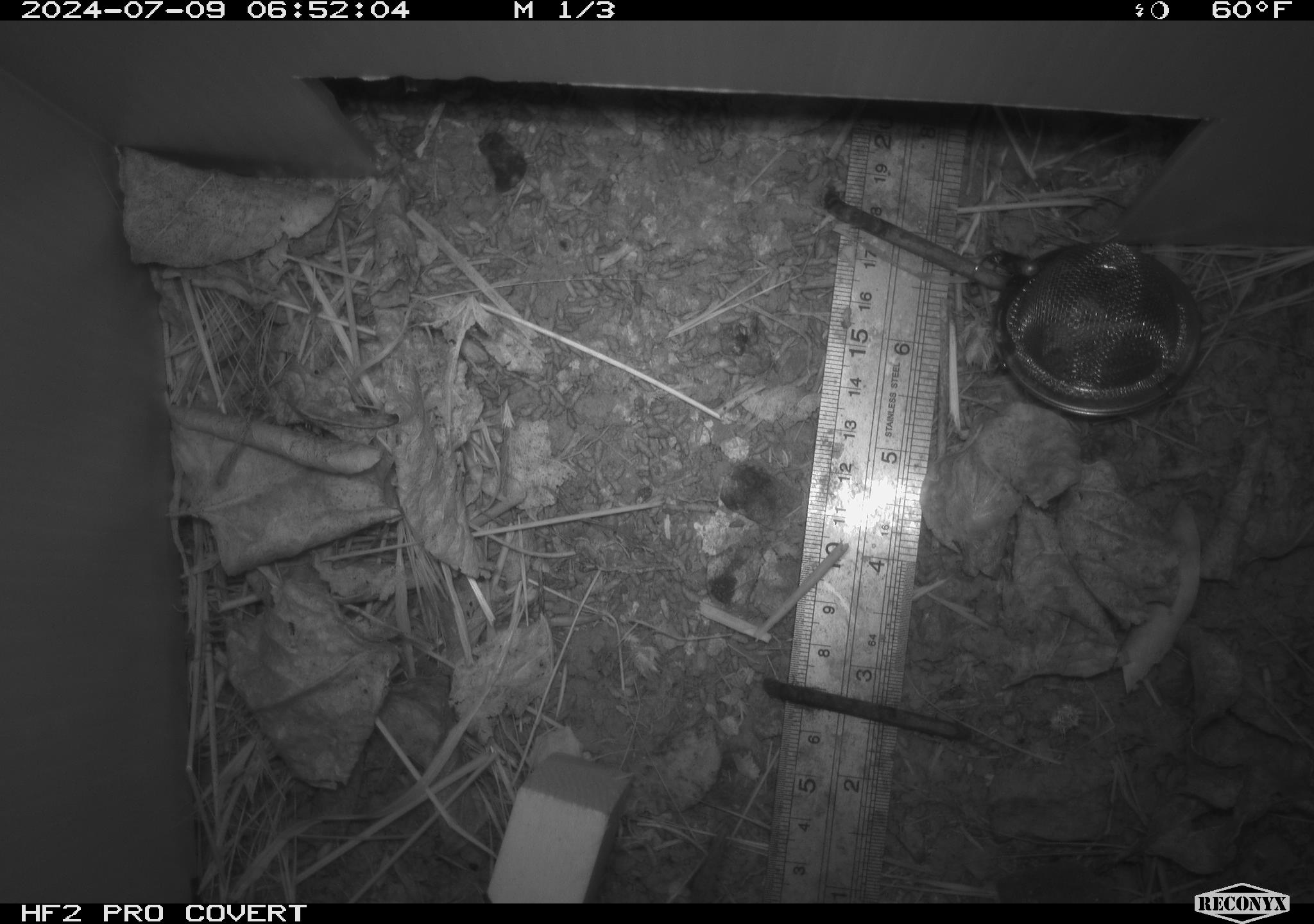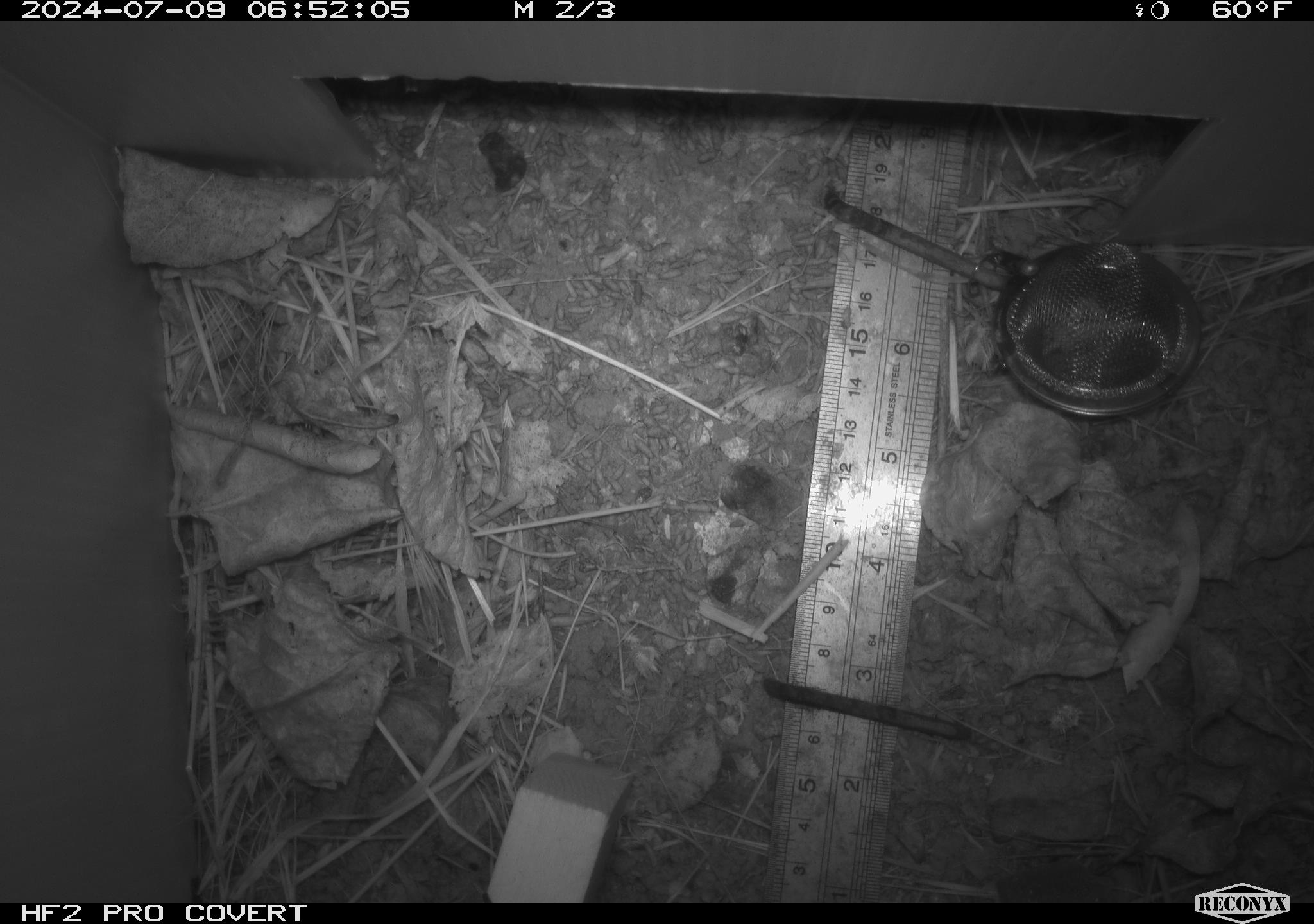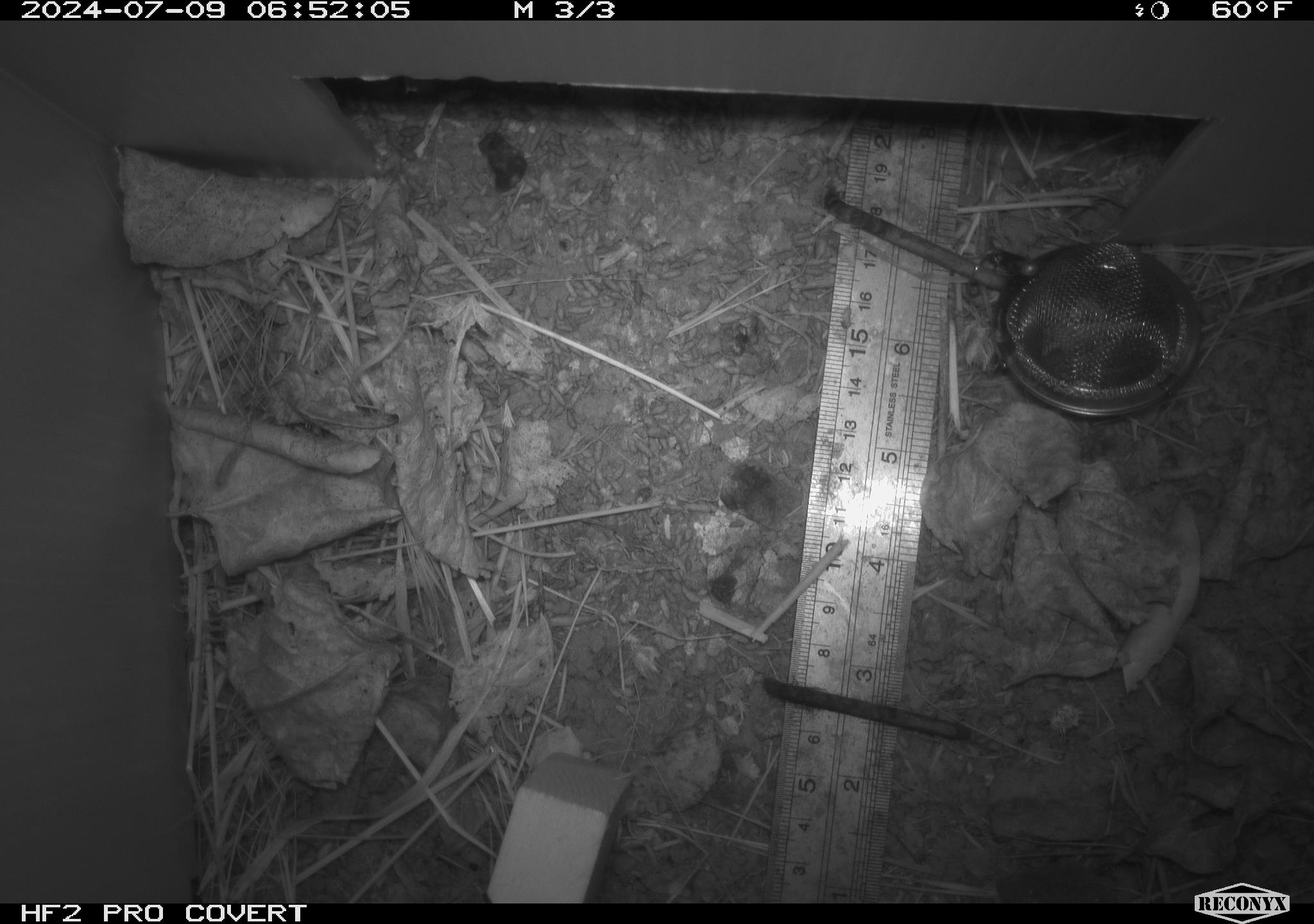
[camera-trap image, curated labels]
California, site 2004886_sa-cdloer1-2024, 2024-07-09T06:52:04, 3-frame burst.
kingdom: Animalia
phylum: Chordata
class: Mammalia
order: Rodentia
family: Cricetidae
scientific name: Arvicolinae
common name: voles, lemmings, and muskrats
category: arvicolinae subfamily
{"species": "arvicolinae subfamily (voles, lemmings, and muskrats) (Arvicolinae)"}